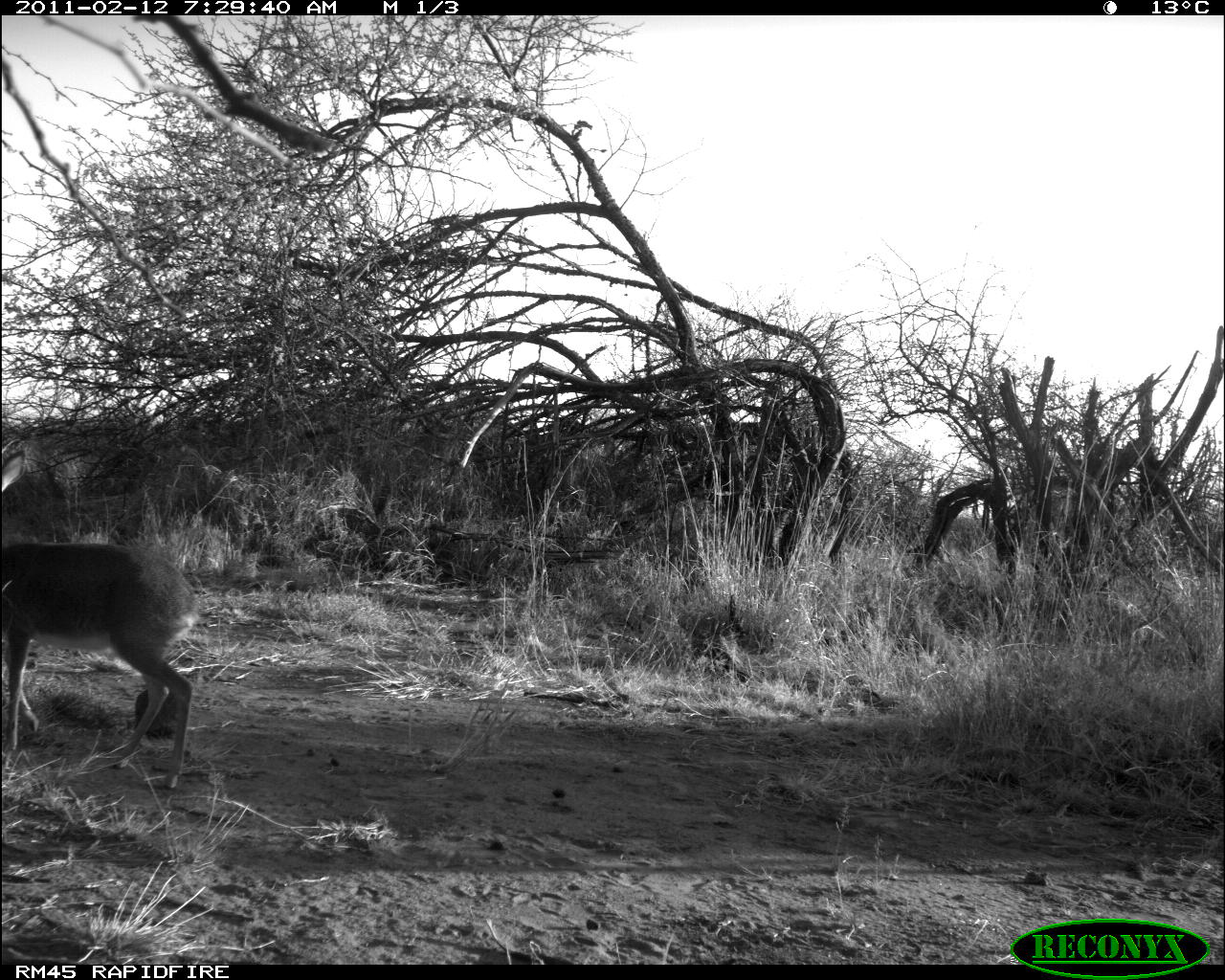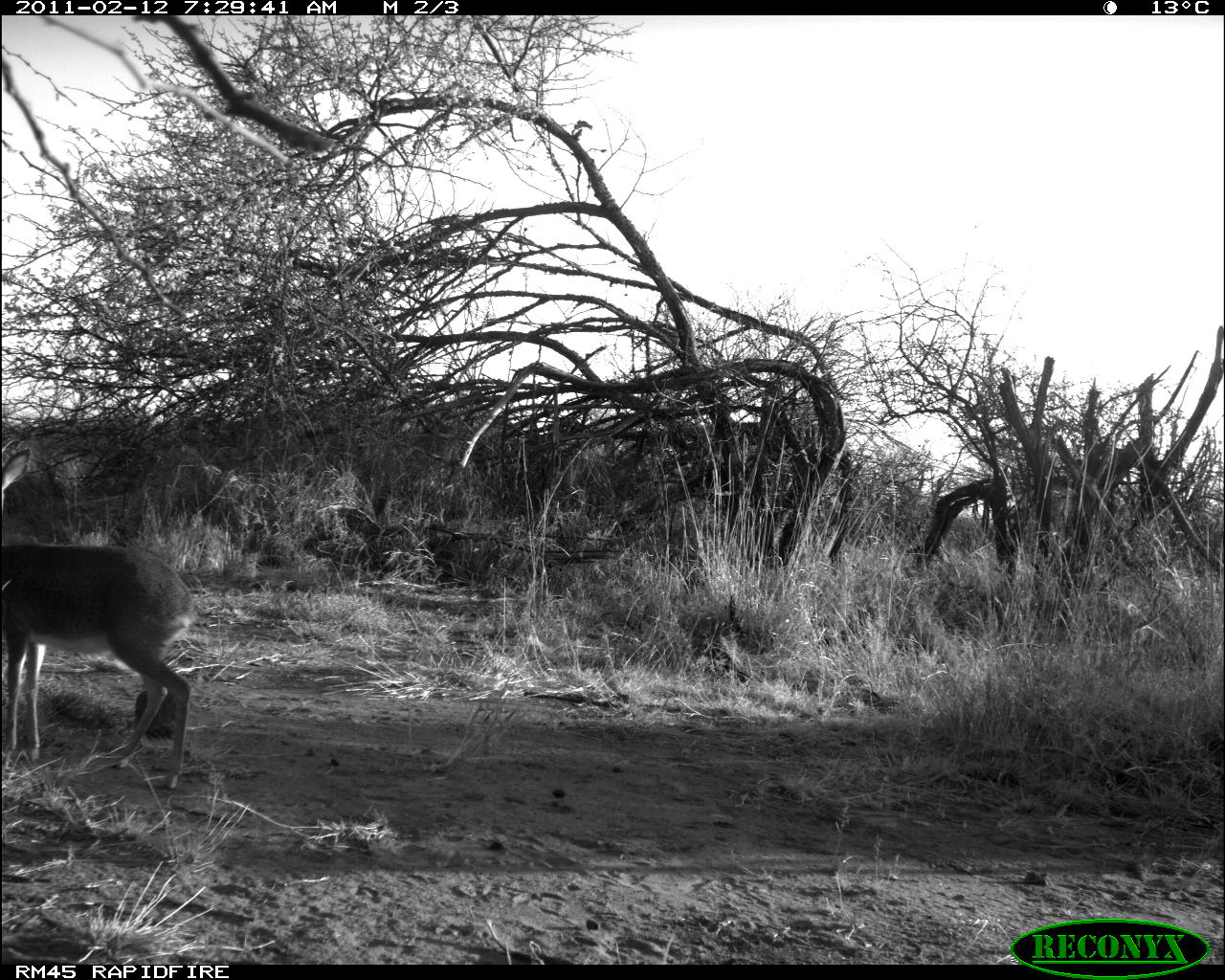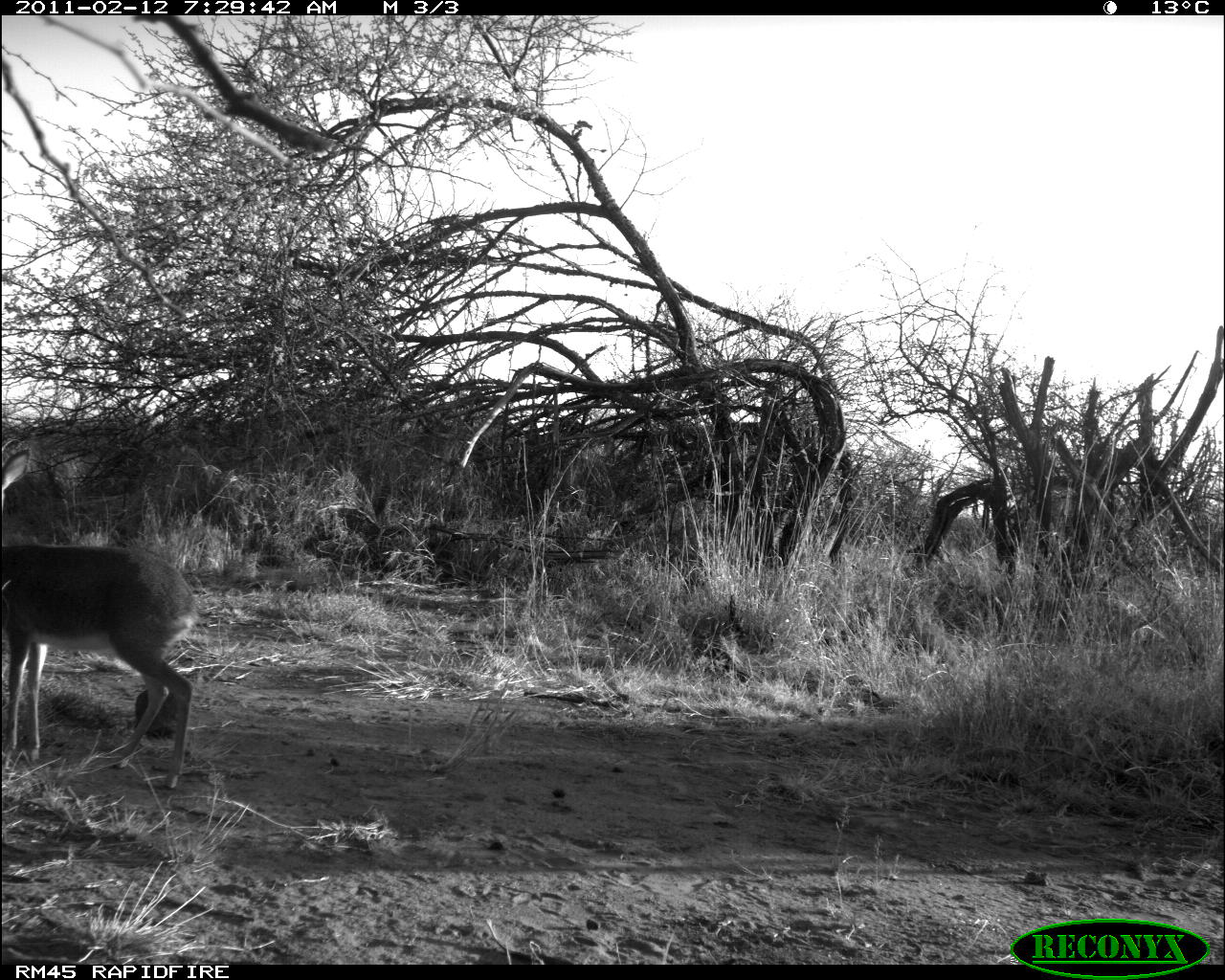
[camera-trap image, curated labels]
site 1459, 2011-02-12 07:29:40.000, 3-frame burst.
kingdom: Animalia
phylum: Chordata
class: Mammalia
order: Artiodactyla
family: Bovidae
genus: Madoqua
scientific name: Madoqua guentheri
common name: günther's dik-dik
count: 3